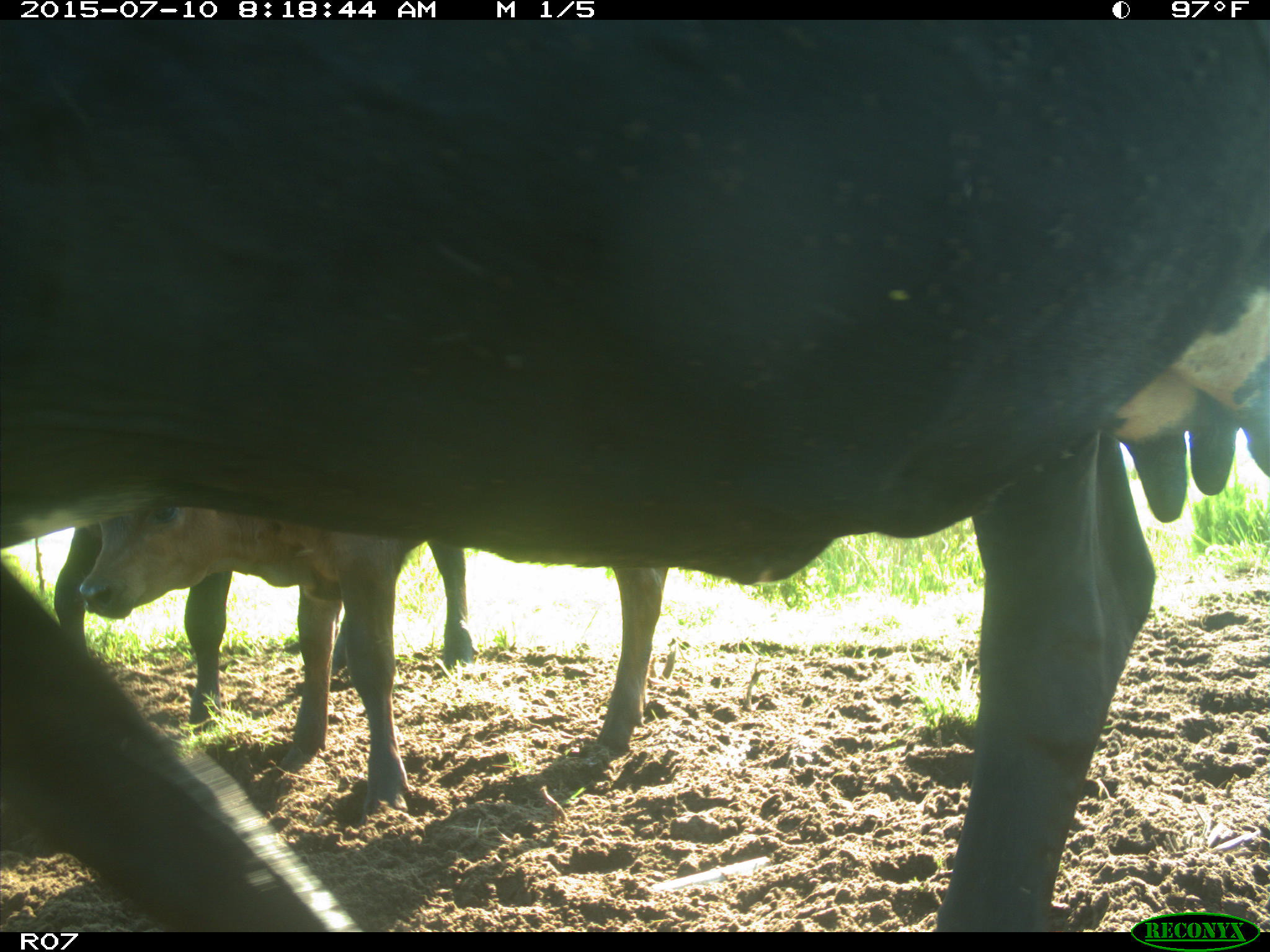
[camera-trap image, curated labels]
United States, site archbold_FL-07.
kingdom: Animalia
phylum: Chordata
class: Mammalia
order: Artiodactyla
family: Bovidae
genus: Bos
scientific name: Bos taurus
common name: domestic cow